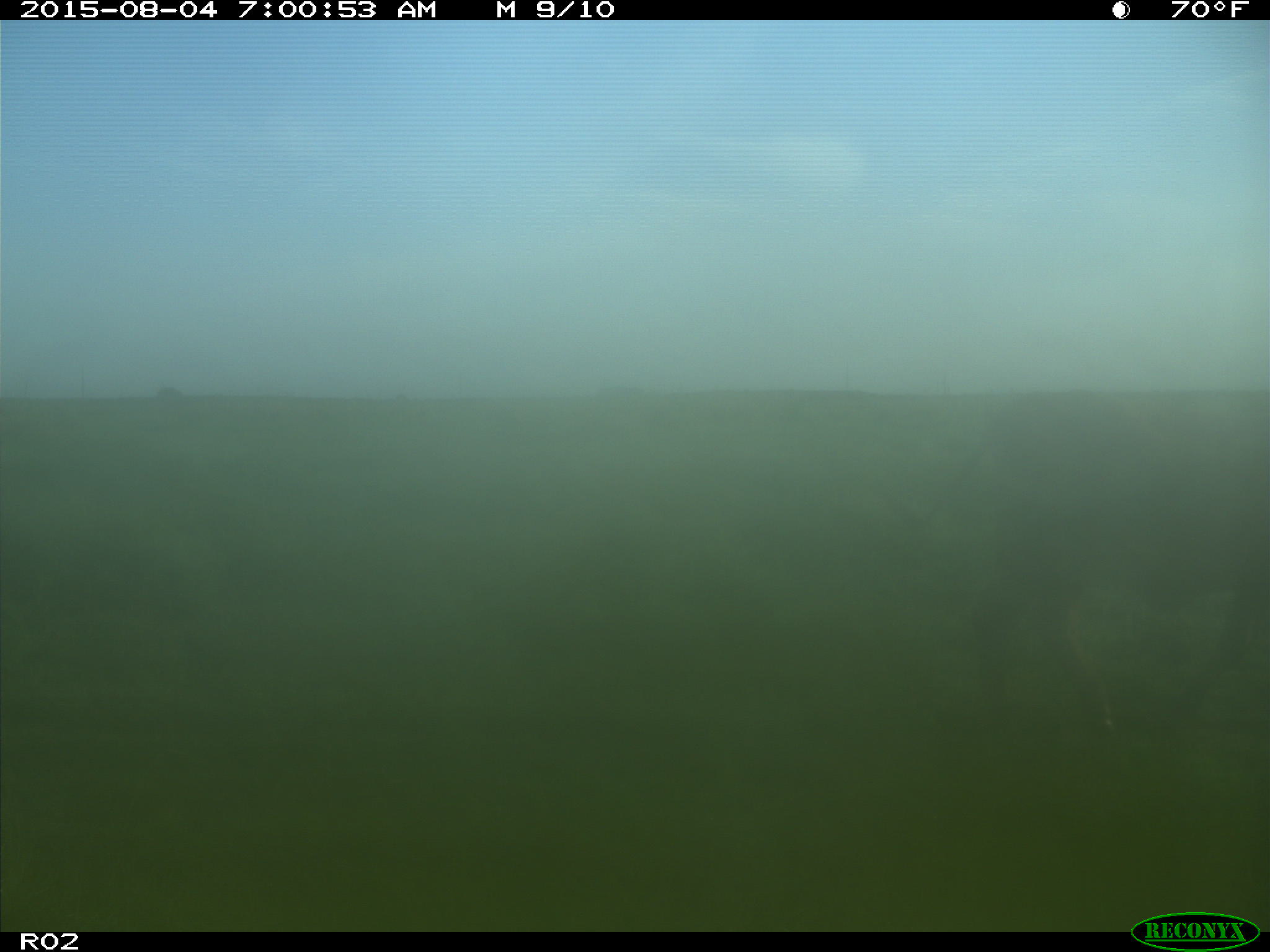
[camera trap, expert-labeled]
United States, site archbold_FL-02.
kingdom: Animalia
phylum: Chordata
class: Mammalia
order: Artiodactyla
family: Bovidae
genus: Bos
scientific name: Bos taurus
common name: domestic cow